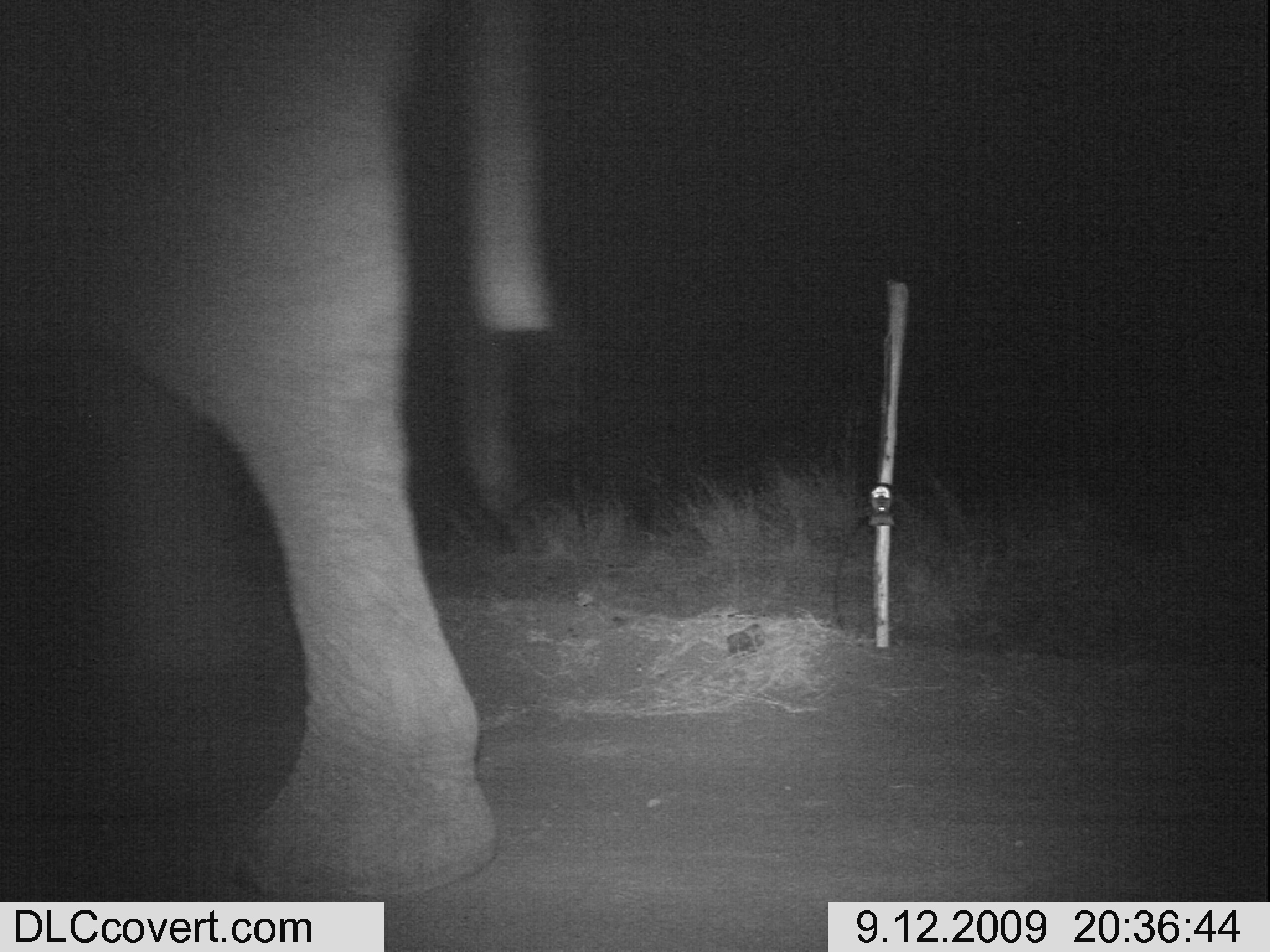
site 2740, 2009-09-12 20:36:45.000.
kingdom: Animalia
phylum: Chordata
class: Mammalia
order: Proboscidea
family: Elephantidae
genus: Loxodonta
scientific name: Loxodonta africana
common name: african bush elephant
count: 1